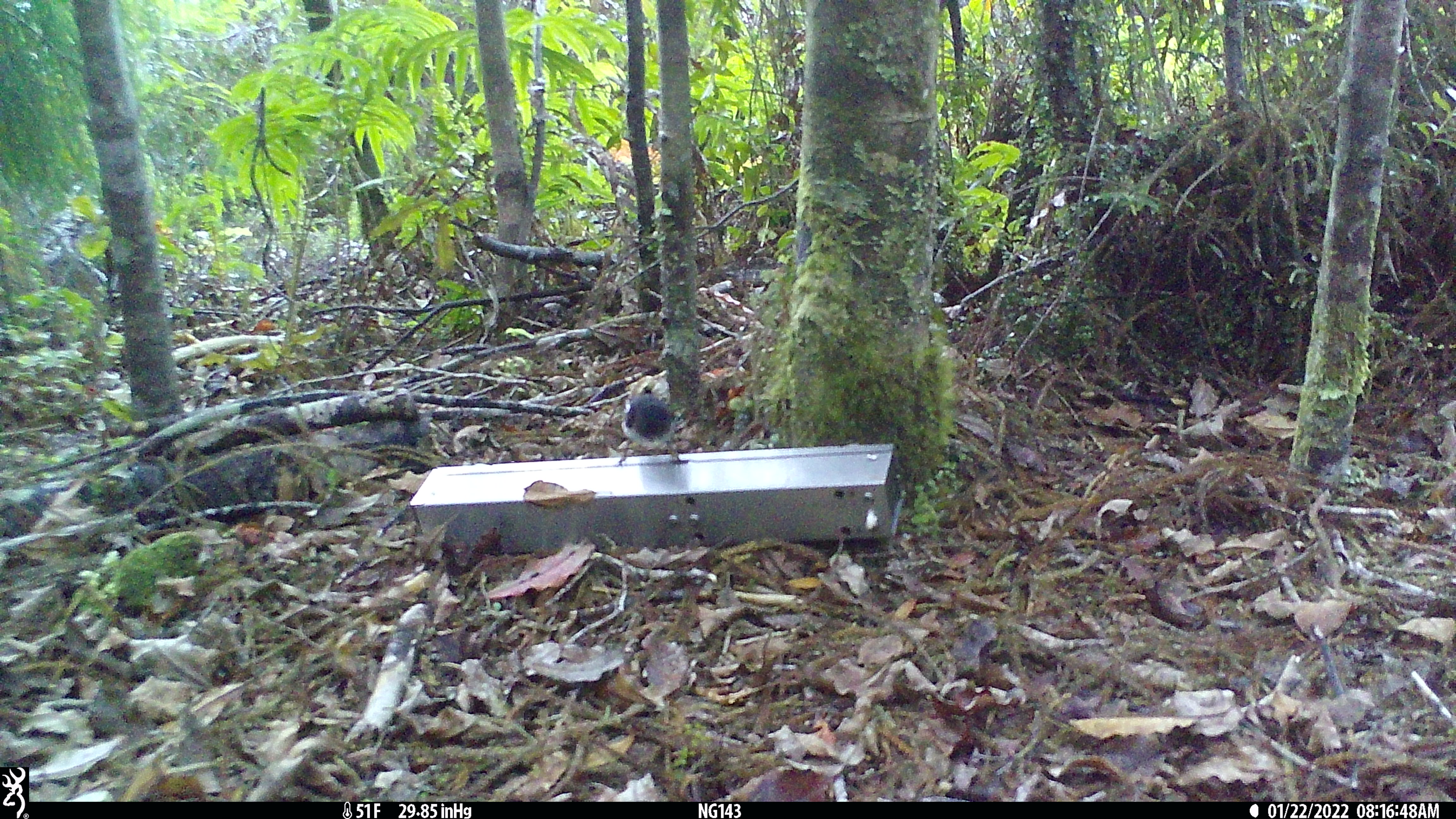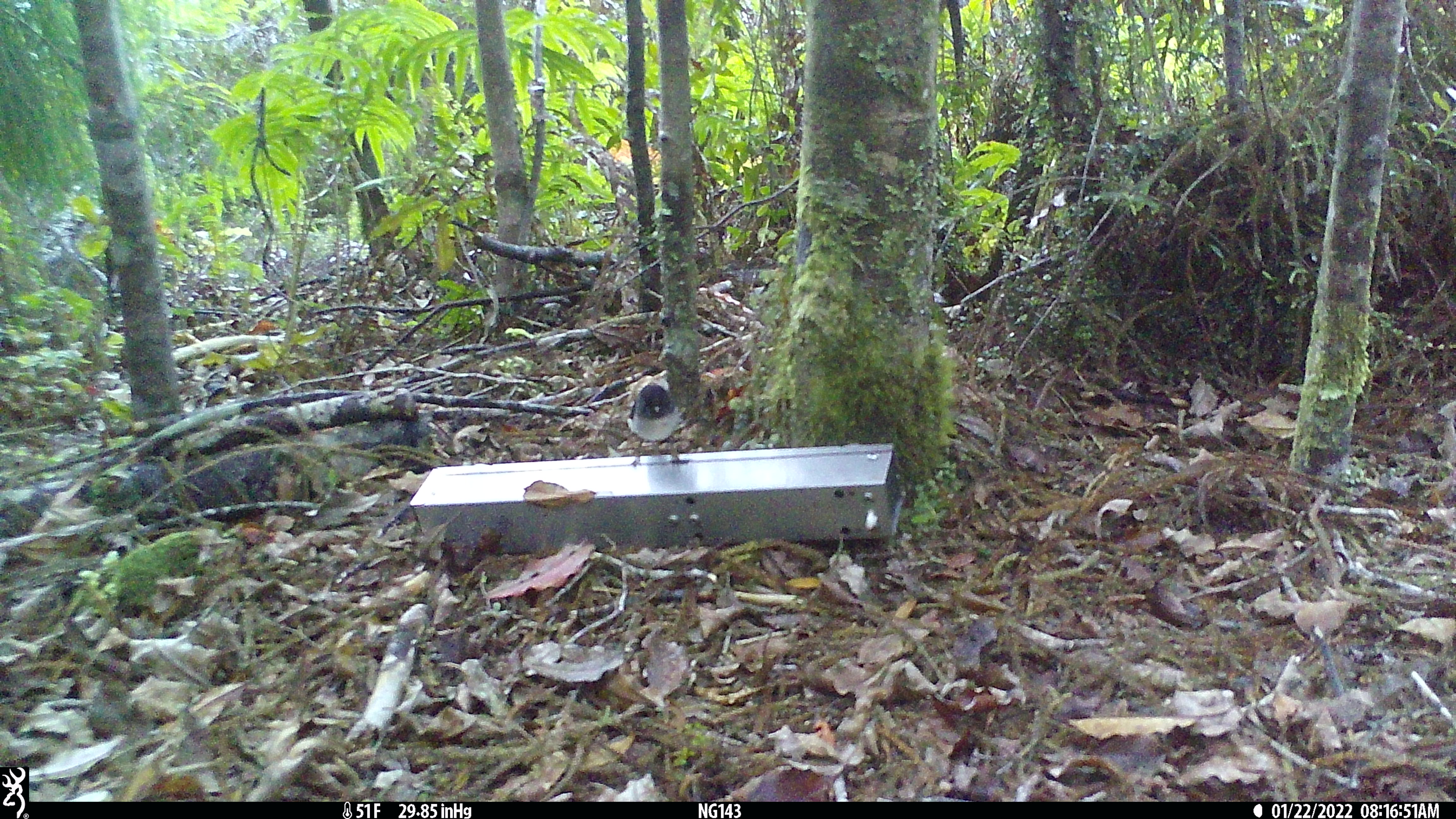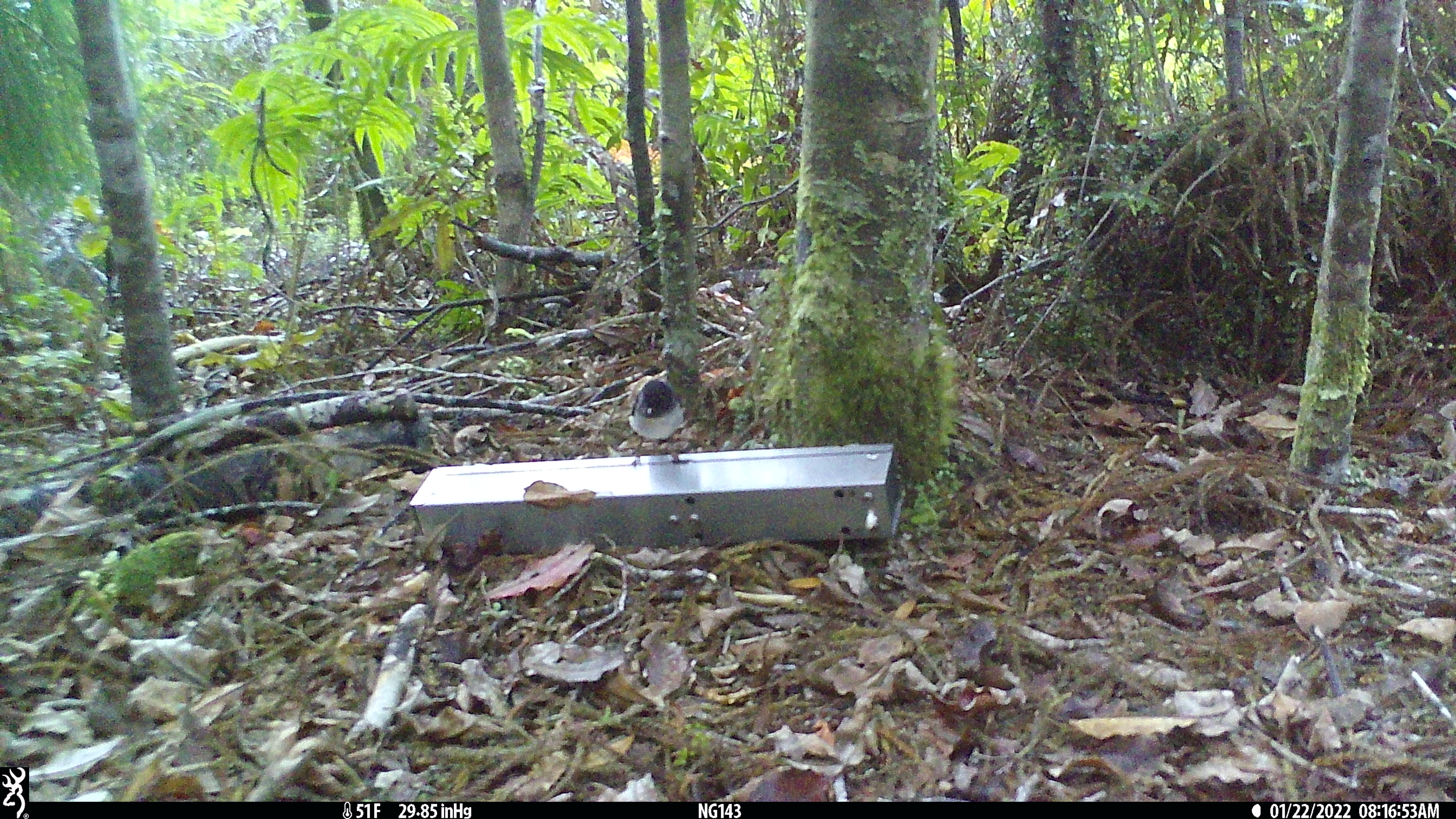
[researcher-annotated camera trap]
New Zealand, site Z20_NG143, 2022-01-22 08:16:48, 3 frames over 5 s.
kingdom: Animalia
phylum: Chordata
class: Aves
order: Passeriformes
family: Petroicidae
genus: Petroica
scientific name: Petroica macrocephala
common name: tomtit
Tomtit (Petroica macrocephala).